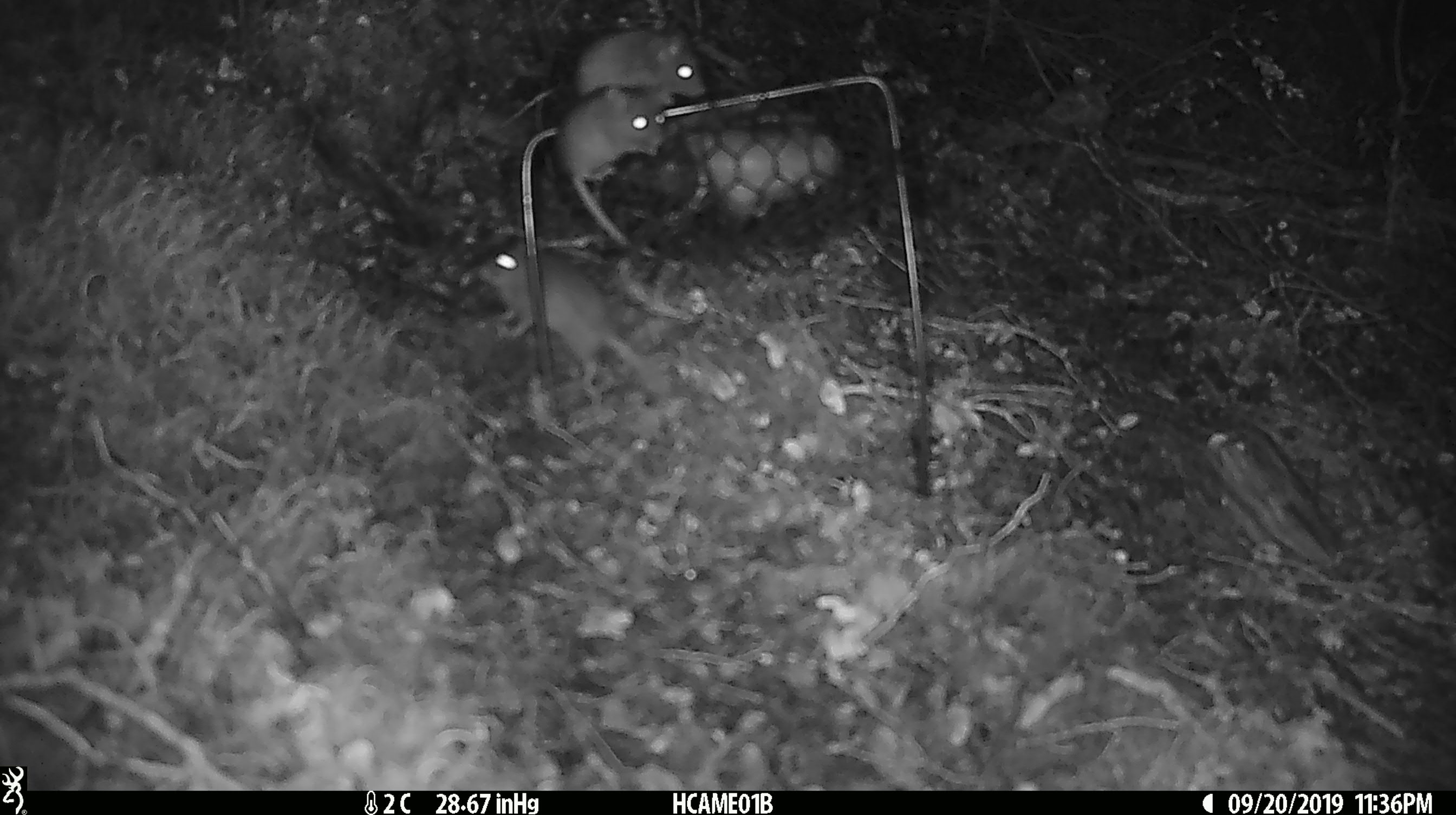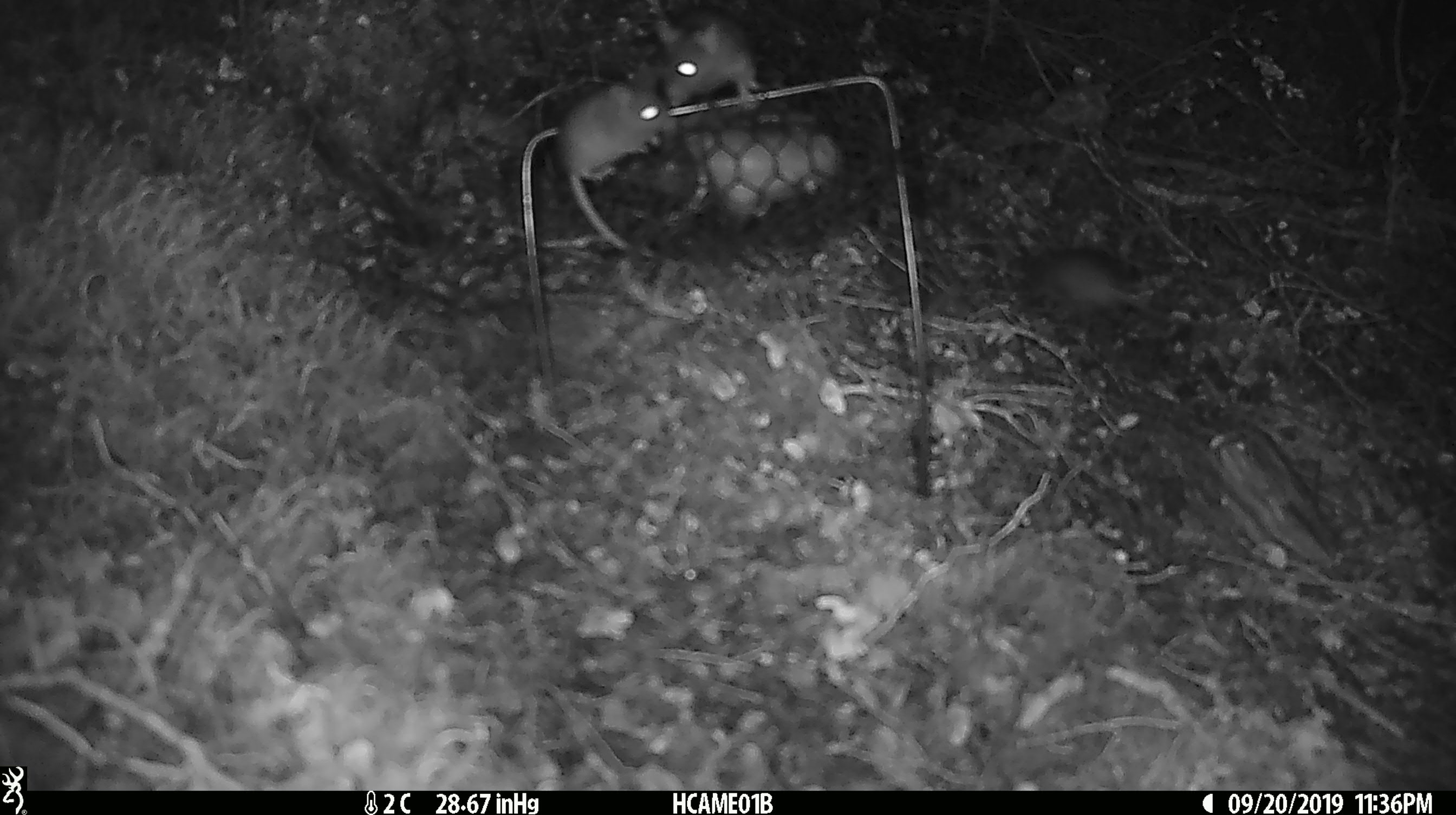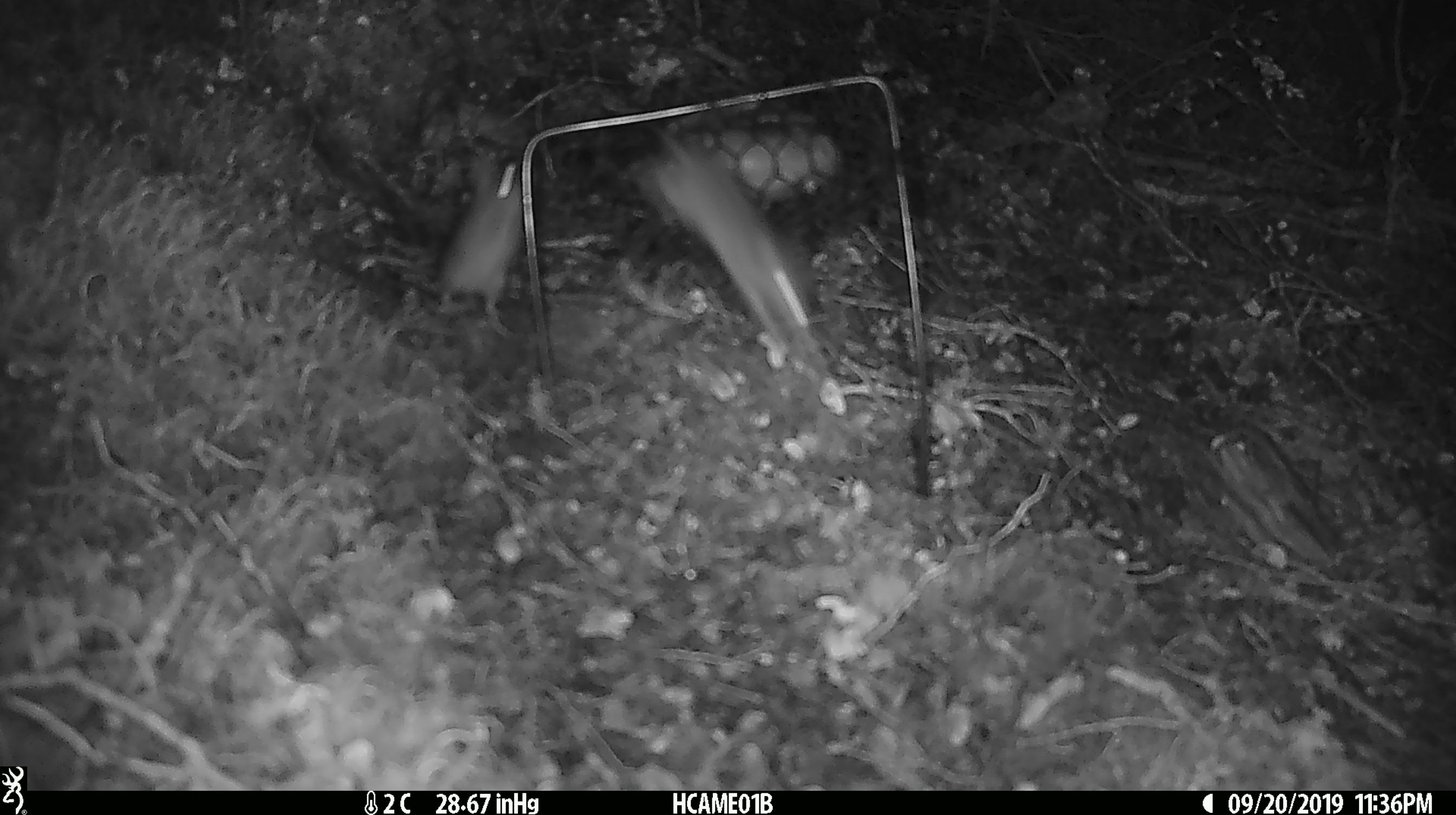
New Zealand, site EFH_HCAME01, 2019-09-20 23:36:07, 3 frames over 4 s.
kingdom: Animalia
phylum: Chordata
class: Mammalia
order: Rodentia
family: Muridae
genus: Mus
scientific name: Mus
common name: mouse